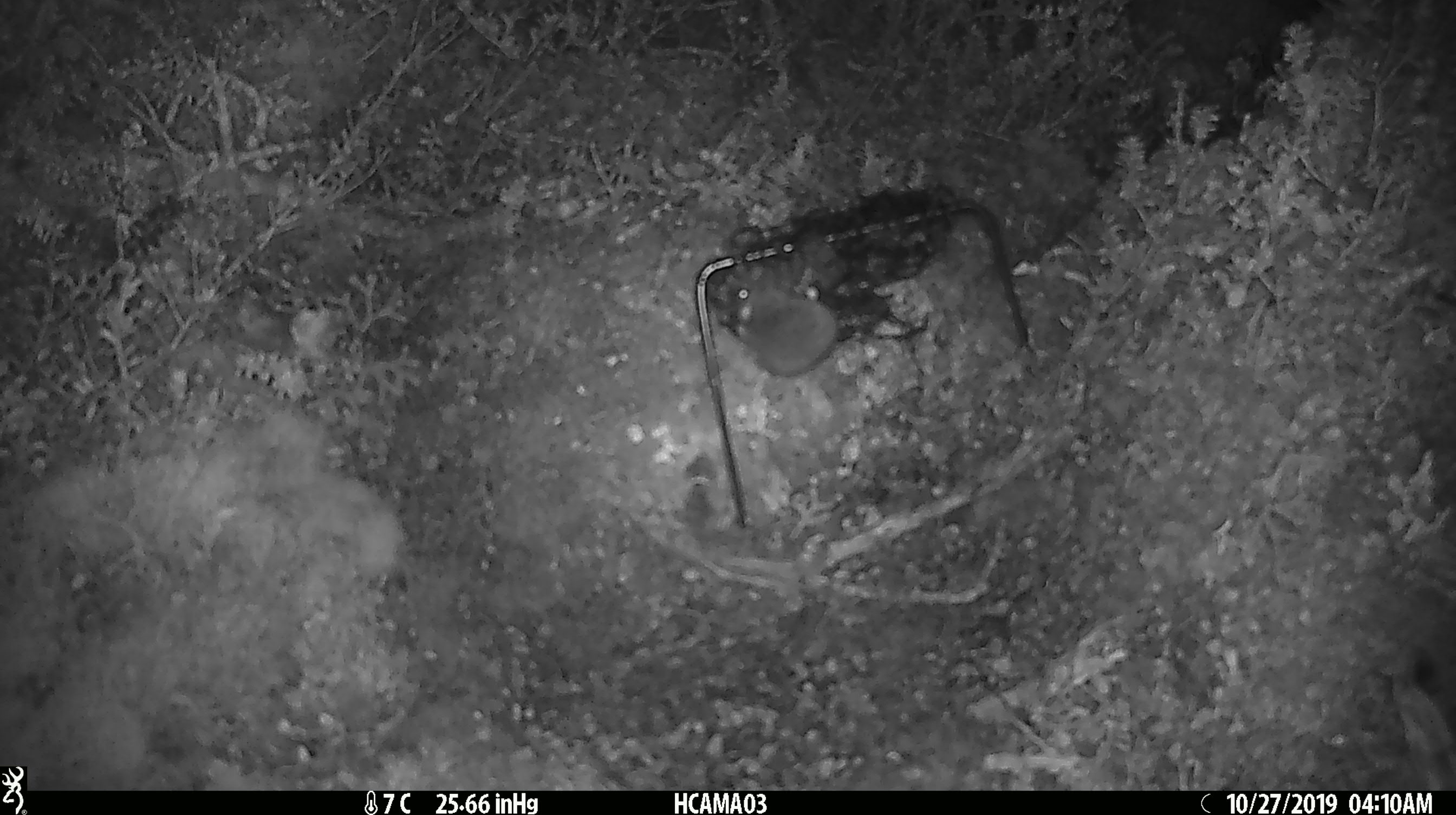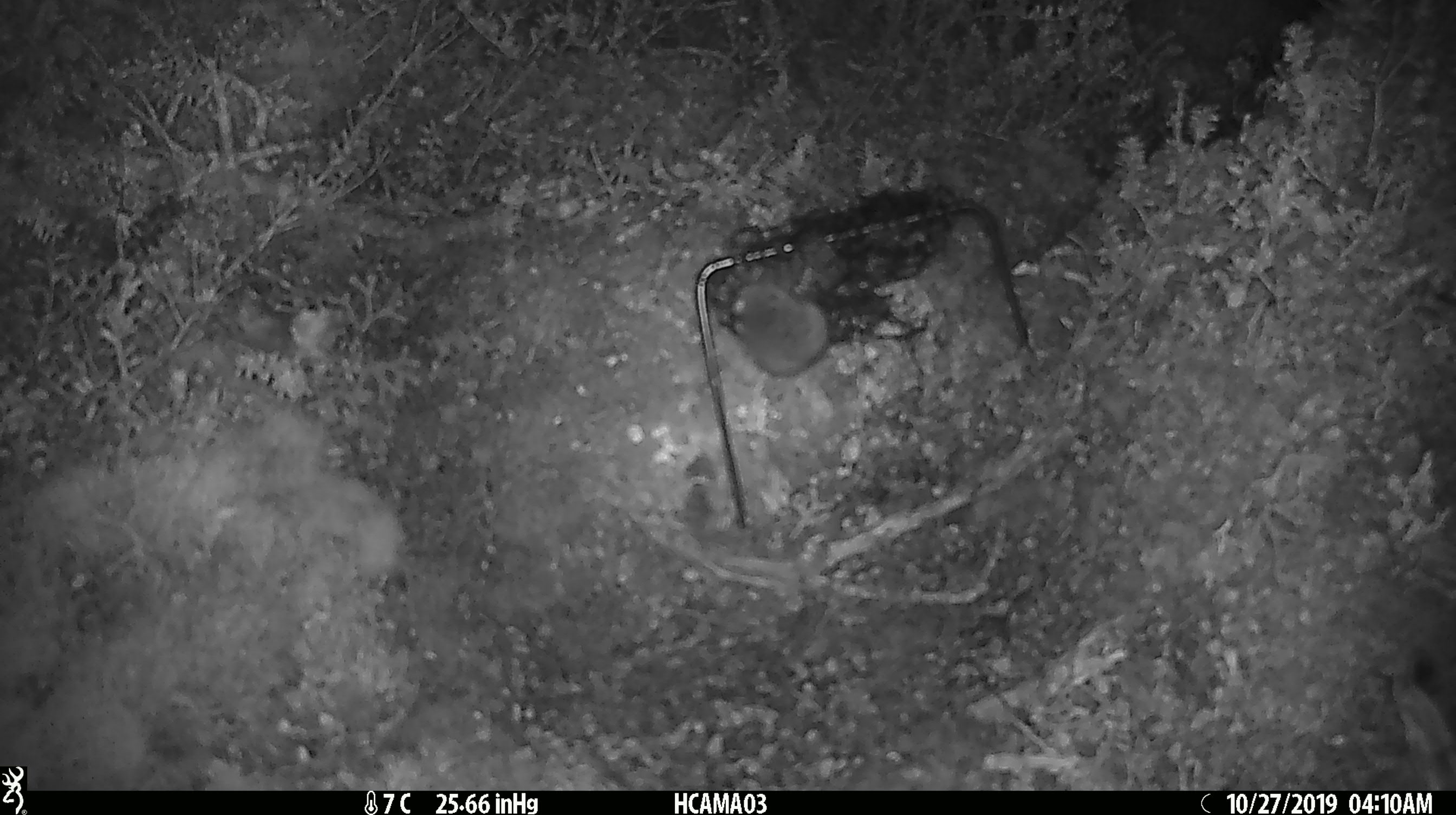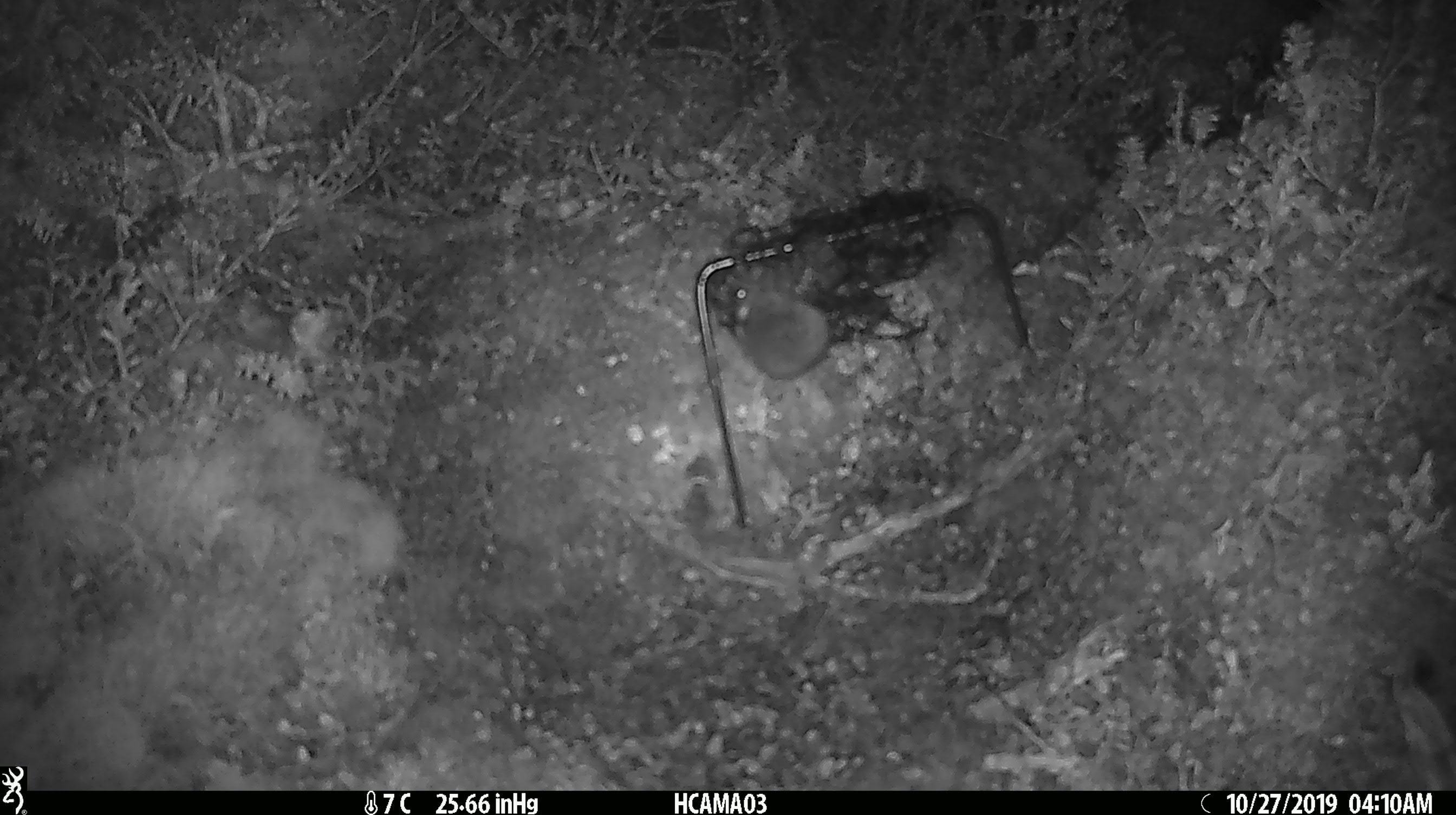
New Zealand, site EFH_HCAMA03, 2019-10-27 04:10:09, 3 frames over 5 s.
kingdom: Animalia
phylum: Chordata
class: Mammalia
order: Rodentia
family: Muridae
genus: Mus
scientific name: Mus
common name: mouse